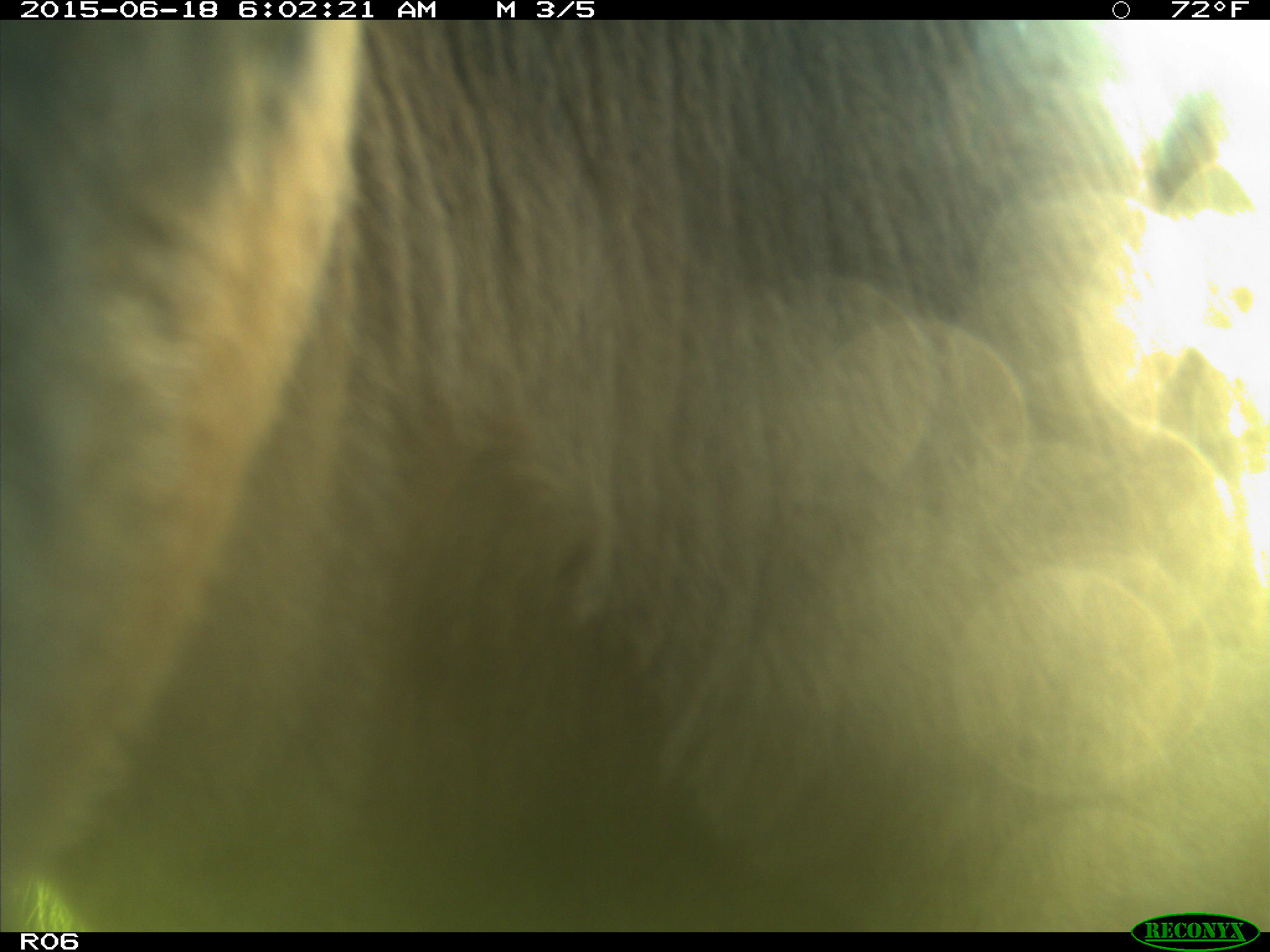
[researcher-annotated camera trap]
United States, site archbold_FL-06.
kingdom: Animalia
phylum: Chordata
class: Mammalia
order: Artiodactyla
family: Bovidae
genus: Bos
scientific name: Bos taurus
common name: domestic cow